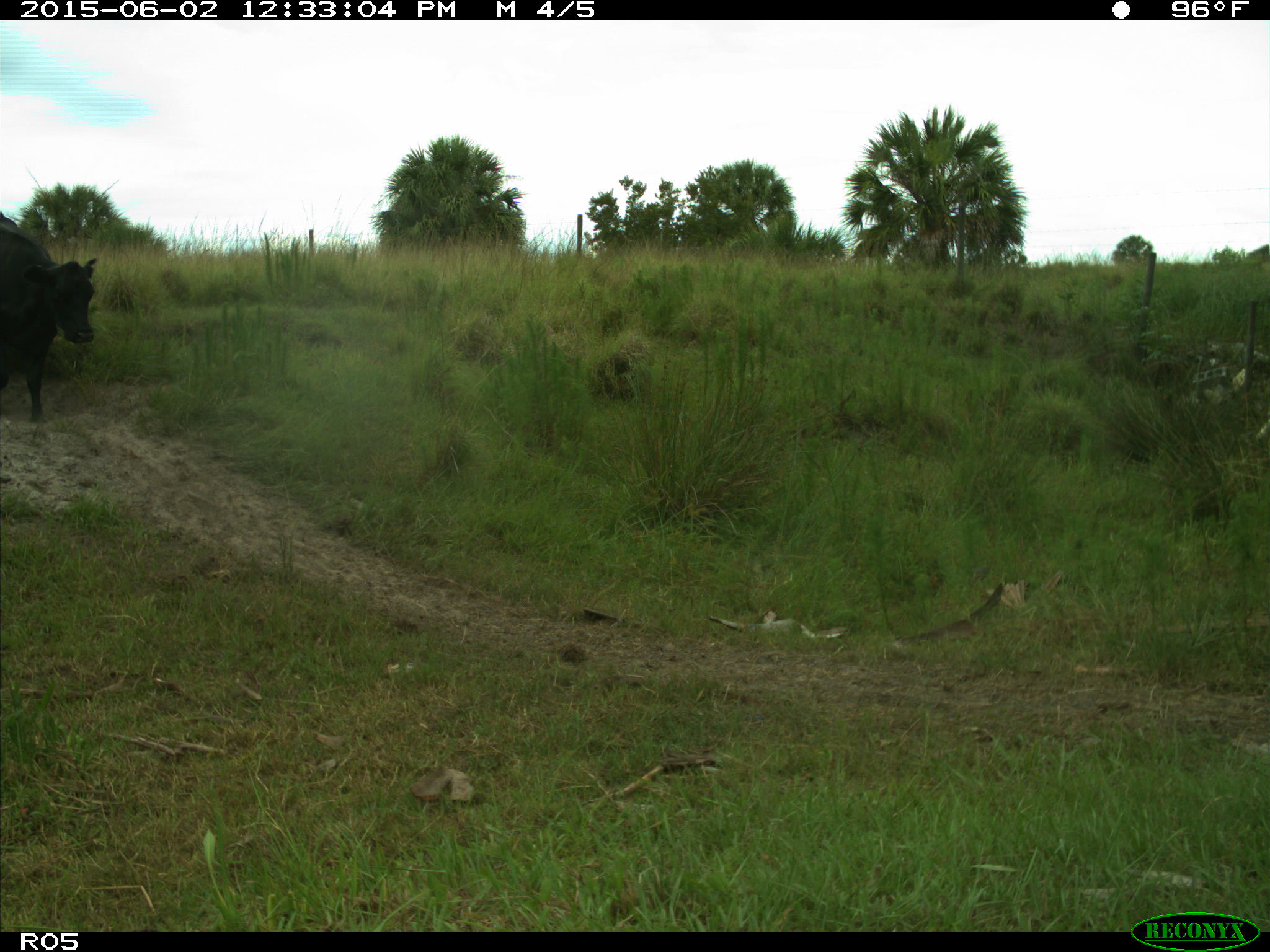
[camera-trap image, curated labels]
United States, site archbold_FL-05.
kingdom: Animalia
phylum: Chordata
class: Mammalia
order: Artiodactyla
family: Bovidae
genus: Bos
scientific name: Bos taurus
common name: domestic cow